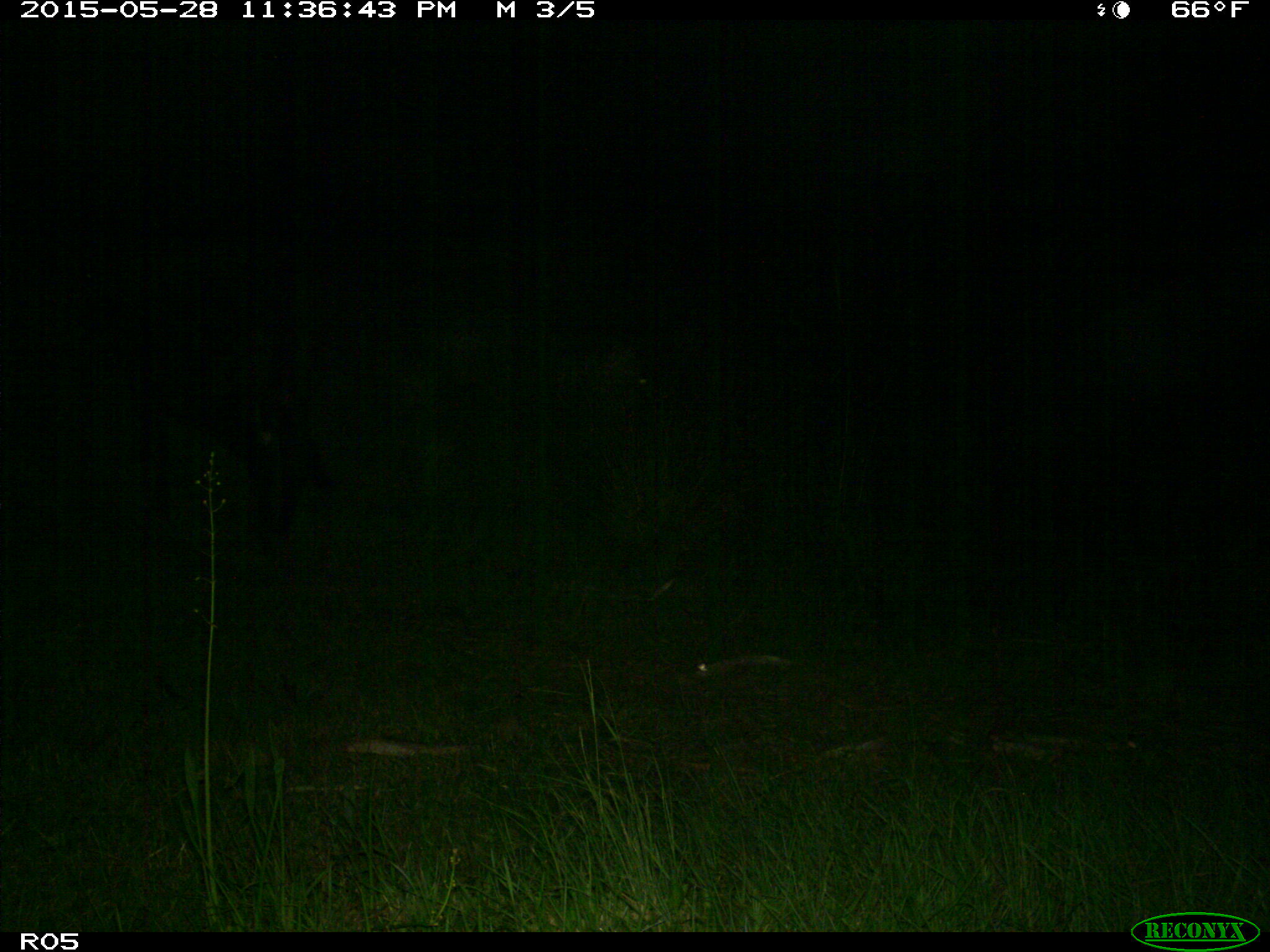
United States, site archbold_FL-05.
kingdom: Animalia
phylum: Chordata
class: Mammalia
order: Artiodactyla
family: Bovidae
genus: Bos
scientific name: Bos taurus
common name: domestic cow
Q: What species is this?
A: Bos taurus (domestic cow).